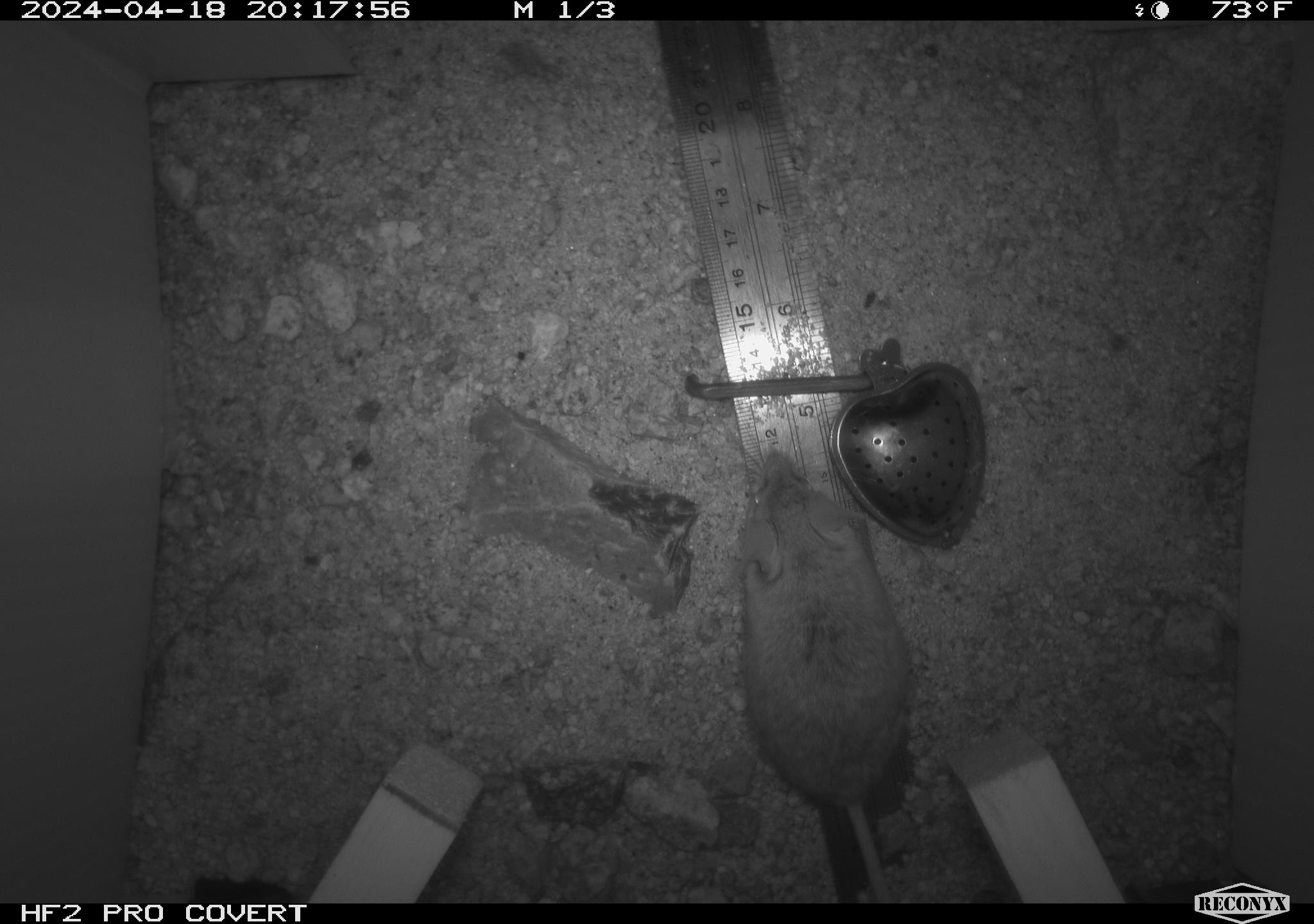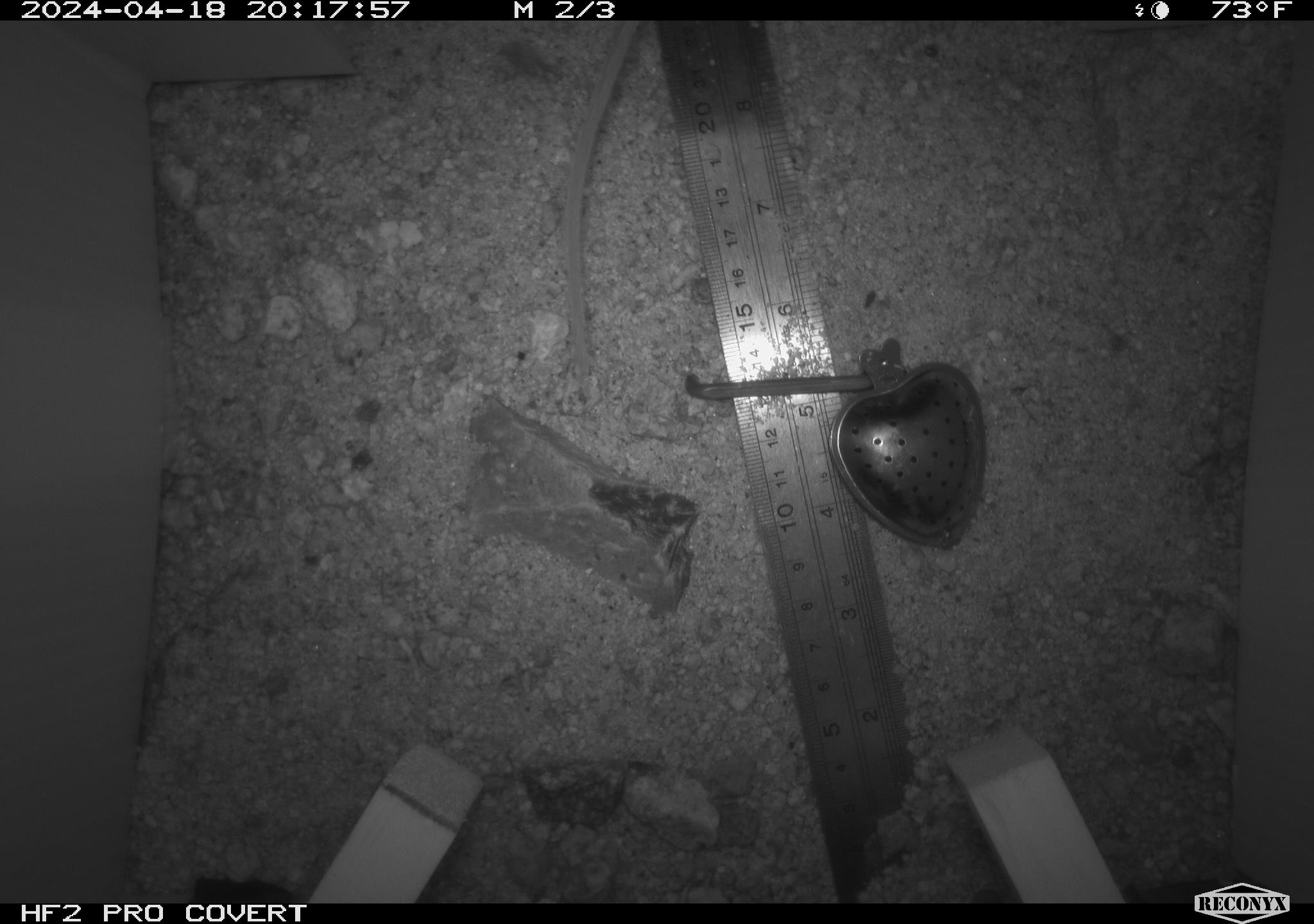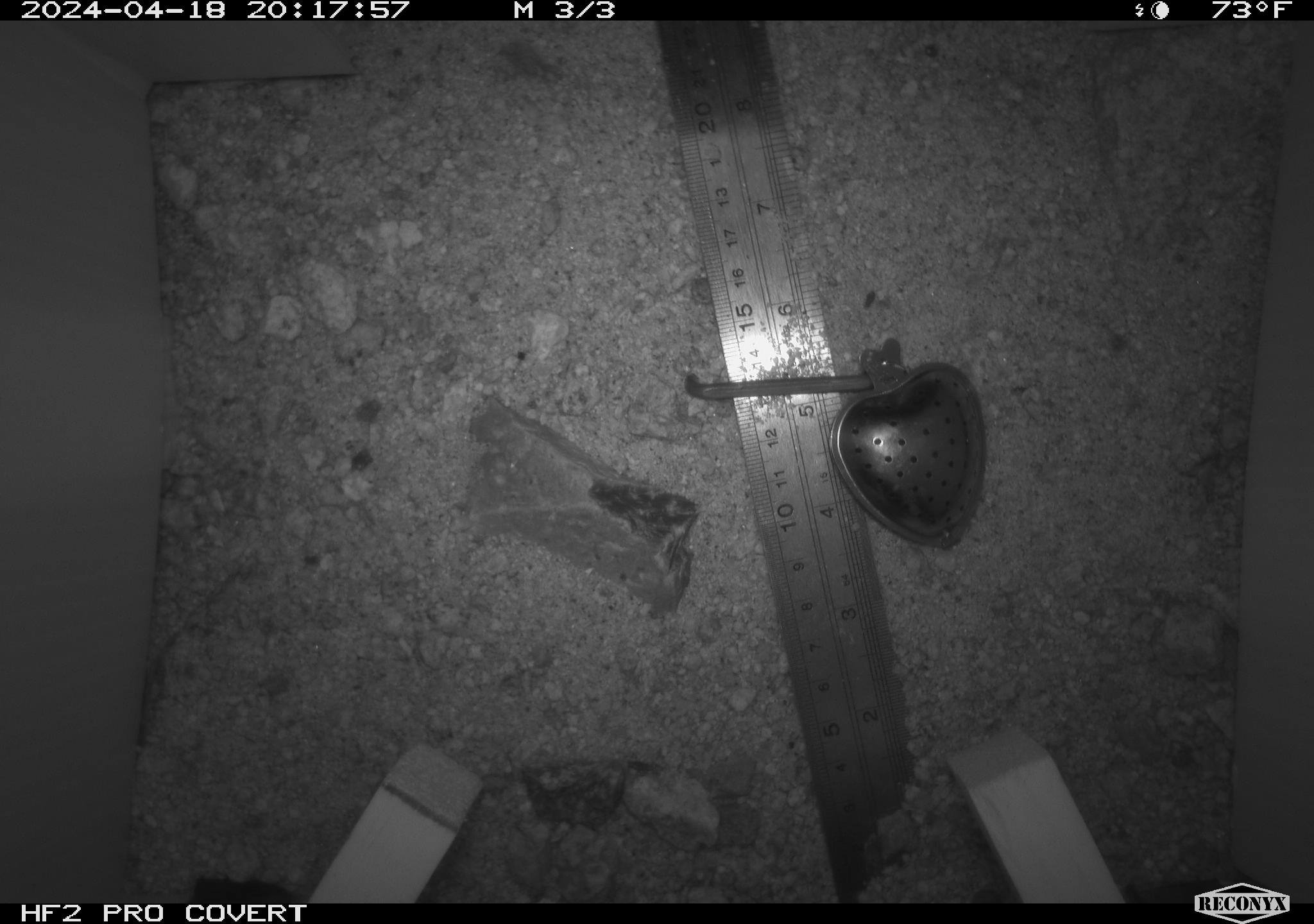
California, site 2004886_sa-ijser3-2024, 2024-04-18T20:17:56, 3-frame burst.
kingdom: Animalia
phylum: Chordata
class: Mammalia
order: Rodentia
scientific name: Rodentia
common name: mouse species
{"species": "mouse species (Rodentia)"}